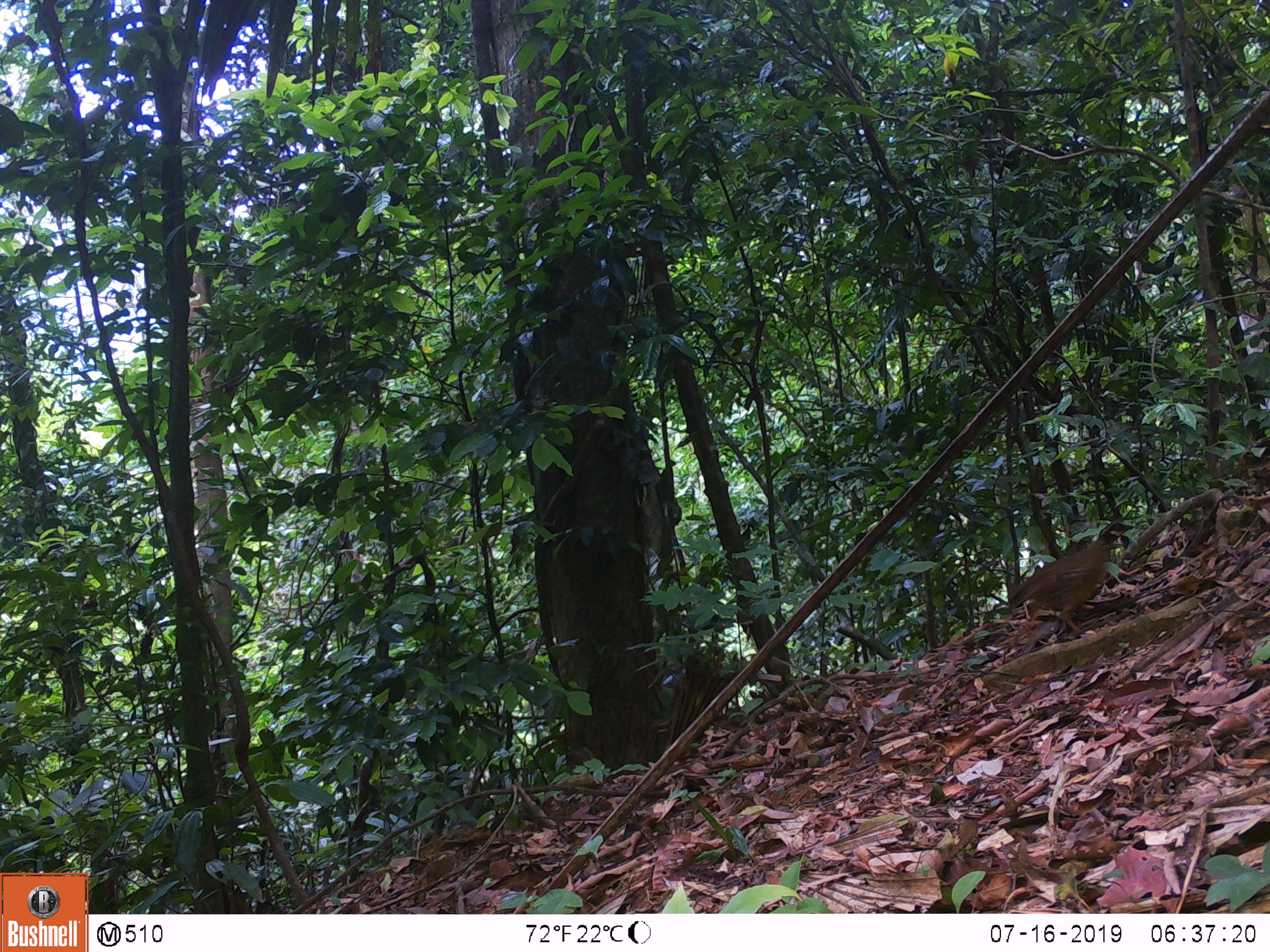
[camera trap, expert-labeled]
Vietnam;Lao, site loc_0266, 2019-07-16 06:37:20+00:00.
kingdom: Animalia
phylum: Chordata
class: Aves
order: Galliformes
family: Phasianidae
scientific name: Phasianidae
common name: partridge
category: unidentified partridge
Unidentified partridge (partridge) (Phasianidae). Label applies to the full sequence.